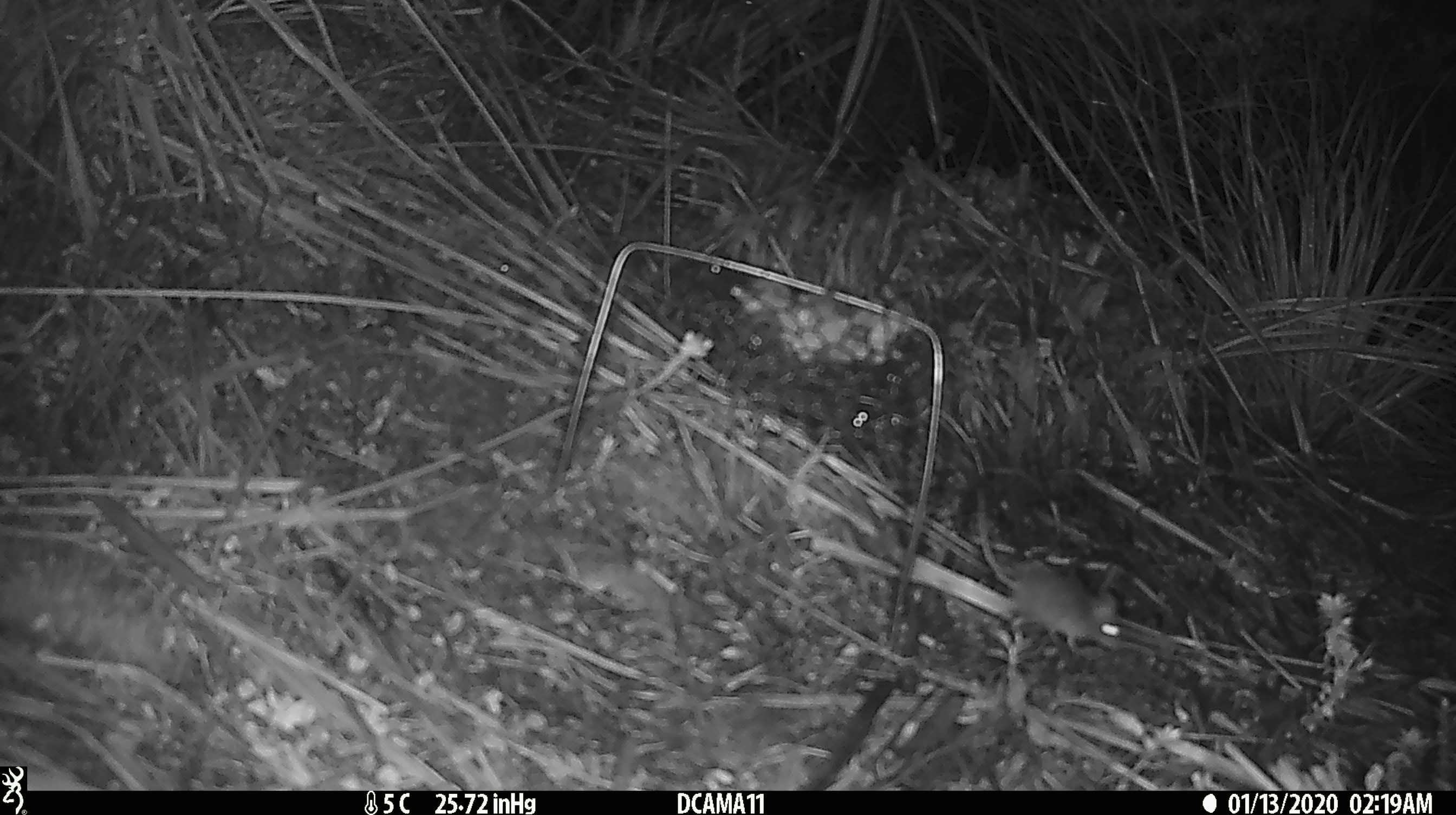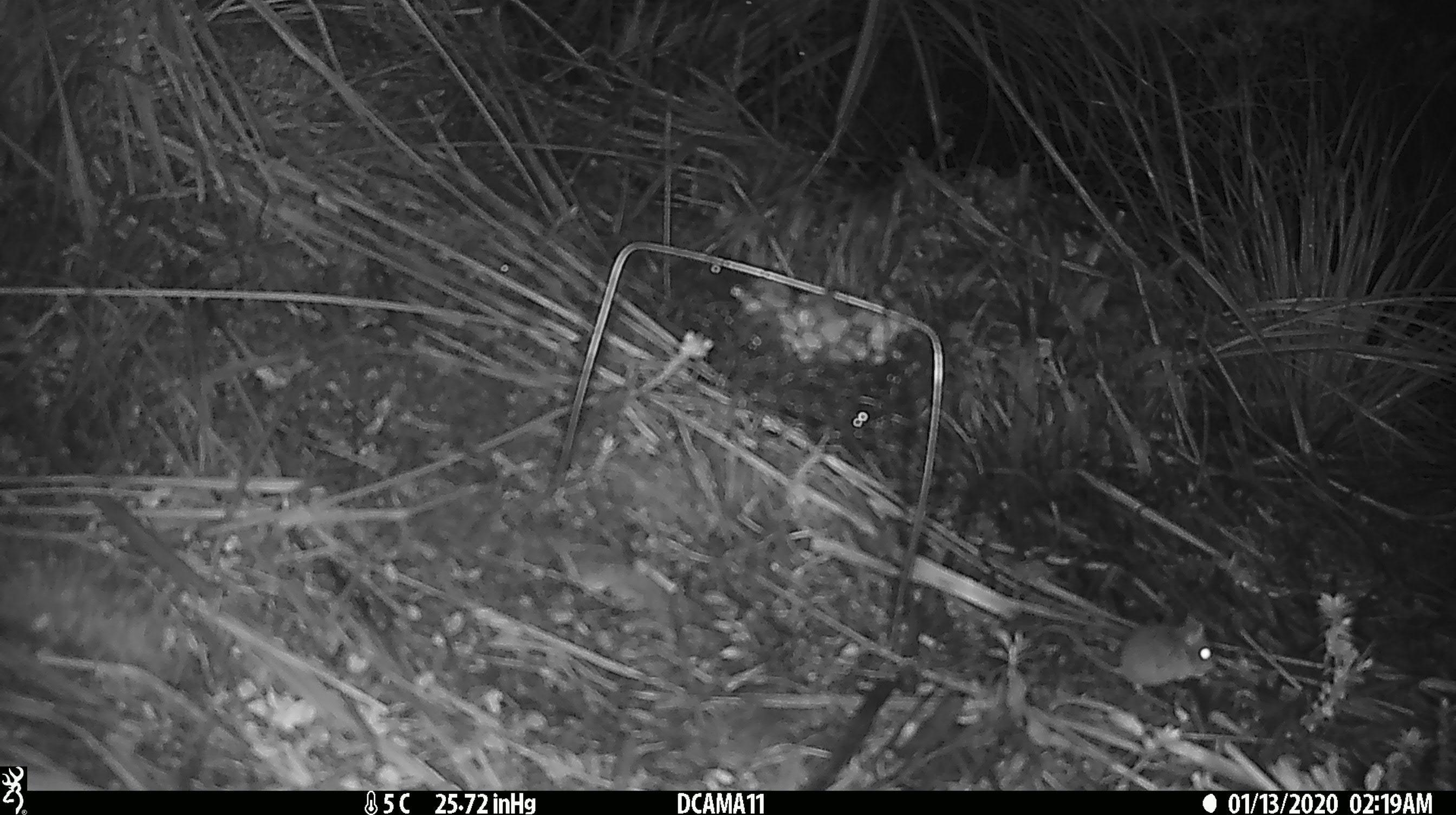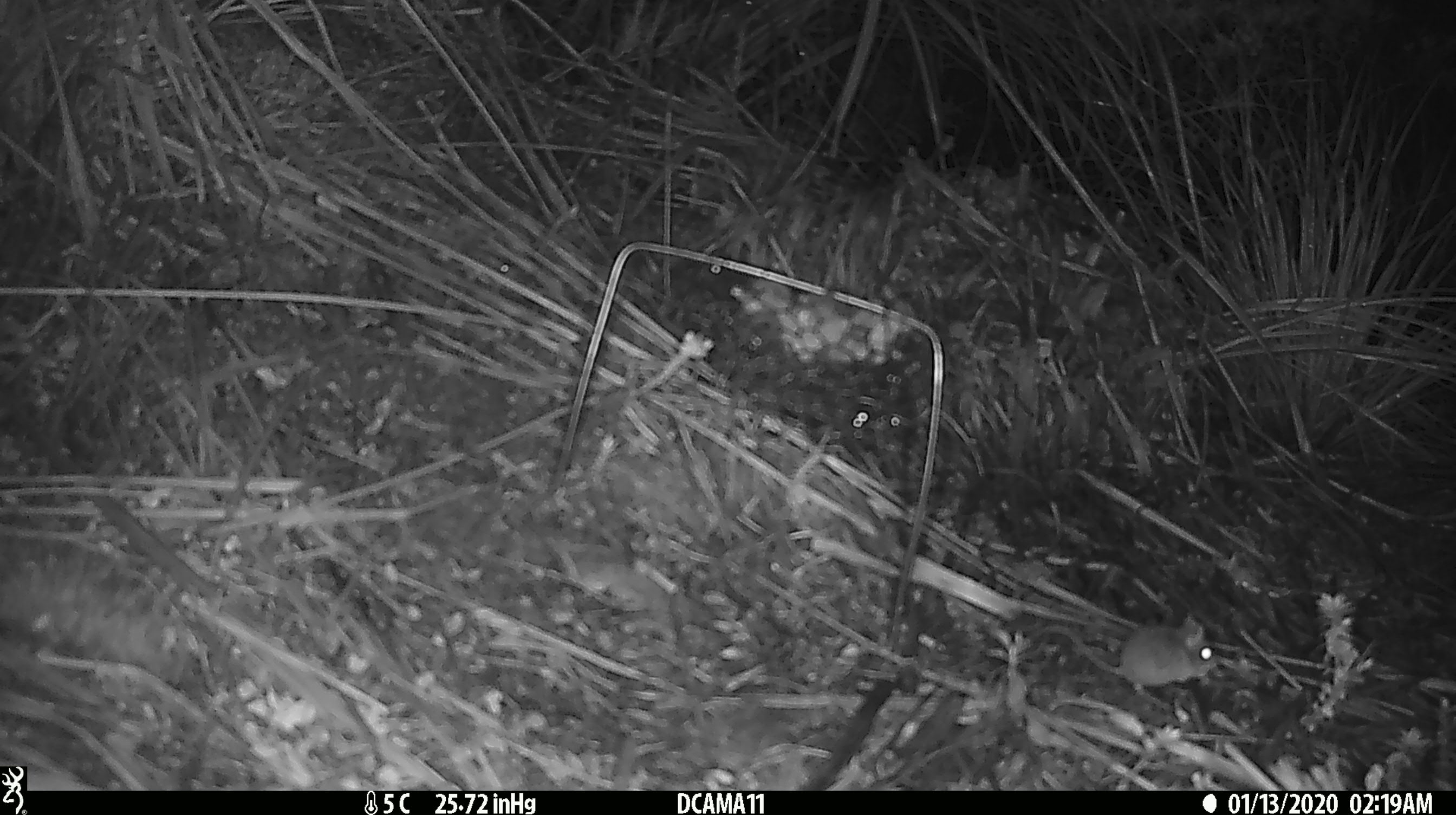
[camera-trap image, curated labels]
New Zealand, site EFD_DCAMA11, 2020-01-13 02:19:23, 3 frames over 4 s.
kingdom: Animalia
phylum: Chordata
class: Mammalia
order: Rodentia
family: Muridae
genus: Mus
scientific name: Mus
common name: mouse